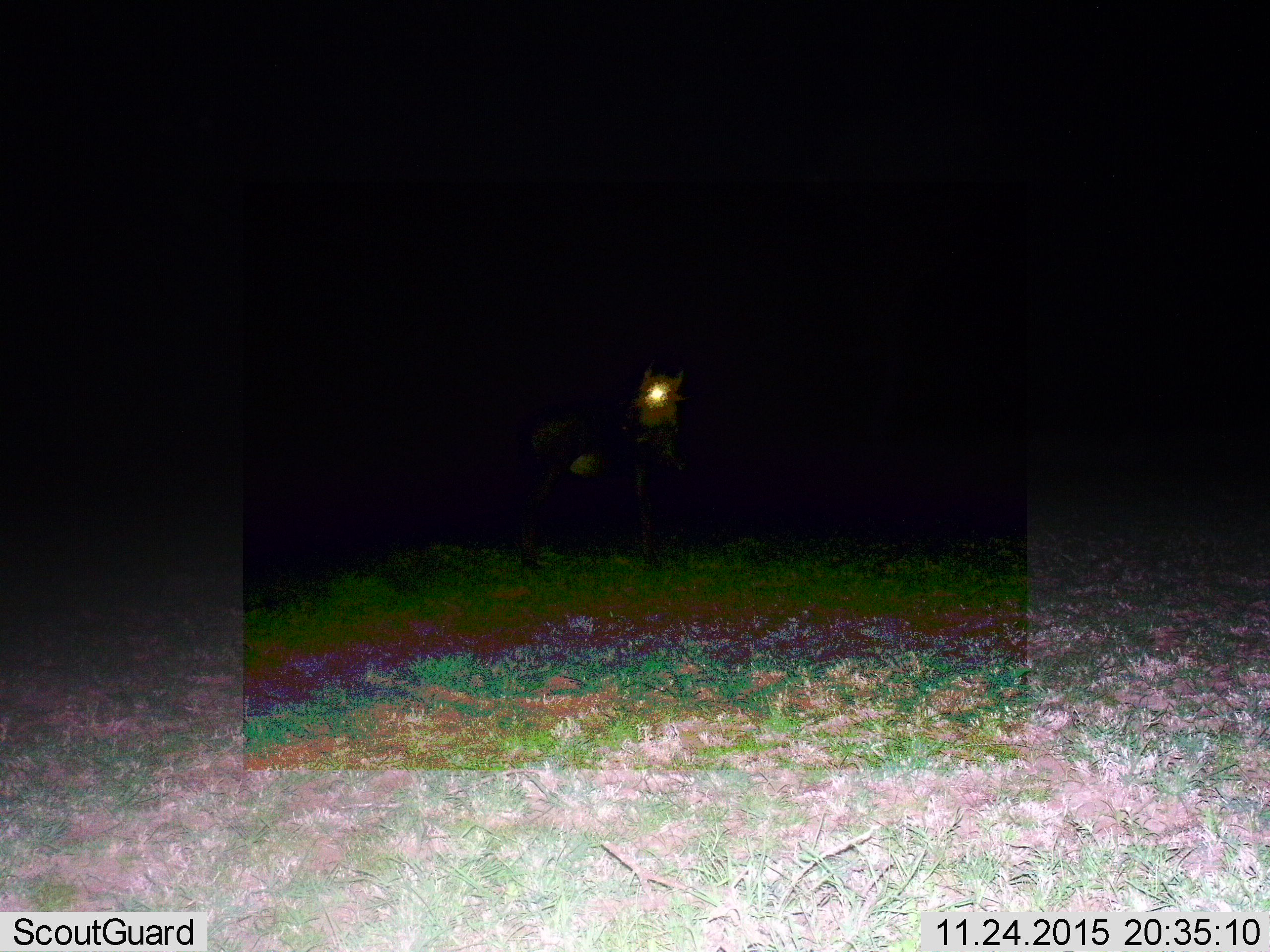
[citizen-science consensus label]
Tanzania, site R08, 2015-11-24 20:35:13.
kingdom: Animalia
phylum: Chordata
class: Mammalia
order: Artiodactyla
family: Bovidae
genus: Connochaetes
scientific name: Connochaetes taurinus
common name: blue wildebeest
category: wildebeest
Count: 1.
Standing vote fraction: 100%.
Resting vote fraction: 0%.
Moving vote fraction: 0%.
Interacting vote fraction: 0%.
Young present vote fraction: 0%.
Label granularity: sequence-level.